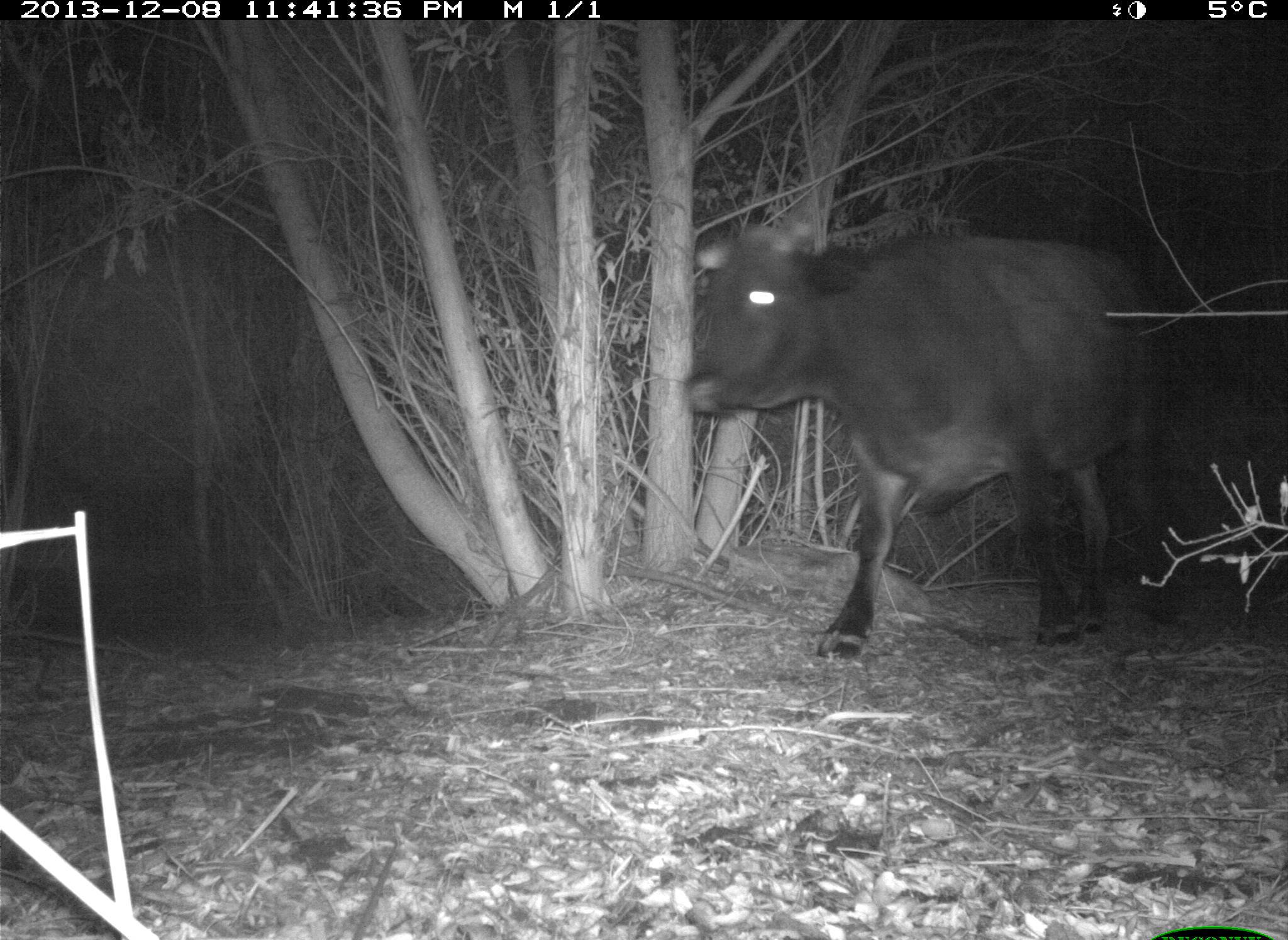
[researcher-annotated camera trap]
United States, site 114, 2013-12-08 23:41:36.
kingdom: Animalia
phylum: Chordata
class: Mammalia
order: Artiodactyla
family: Bovidae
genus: Bos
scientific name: Bos taurus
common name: cow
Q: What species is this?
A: Cow (Bos taurus).